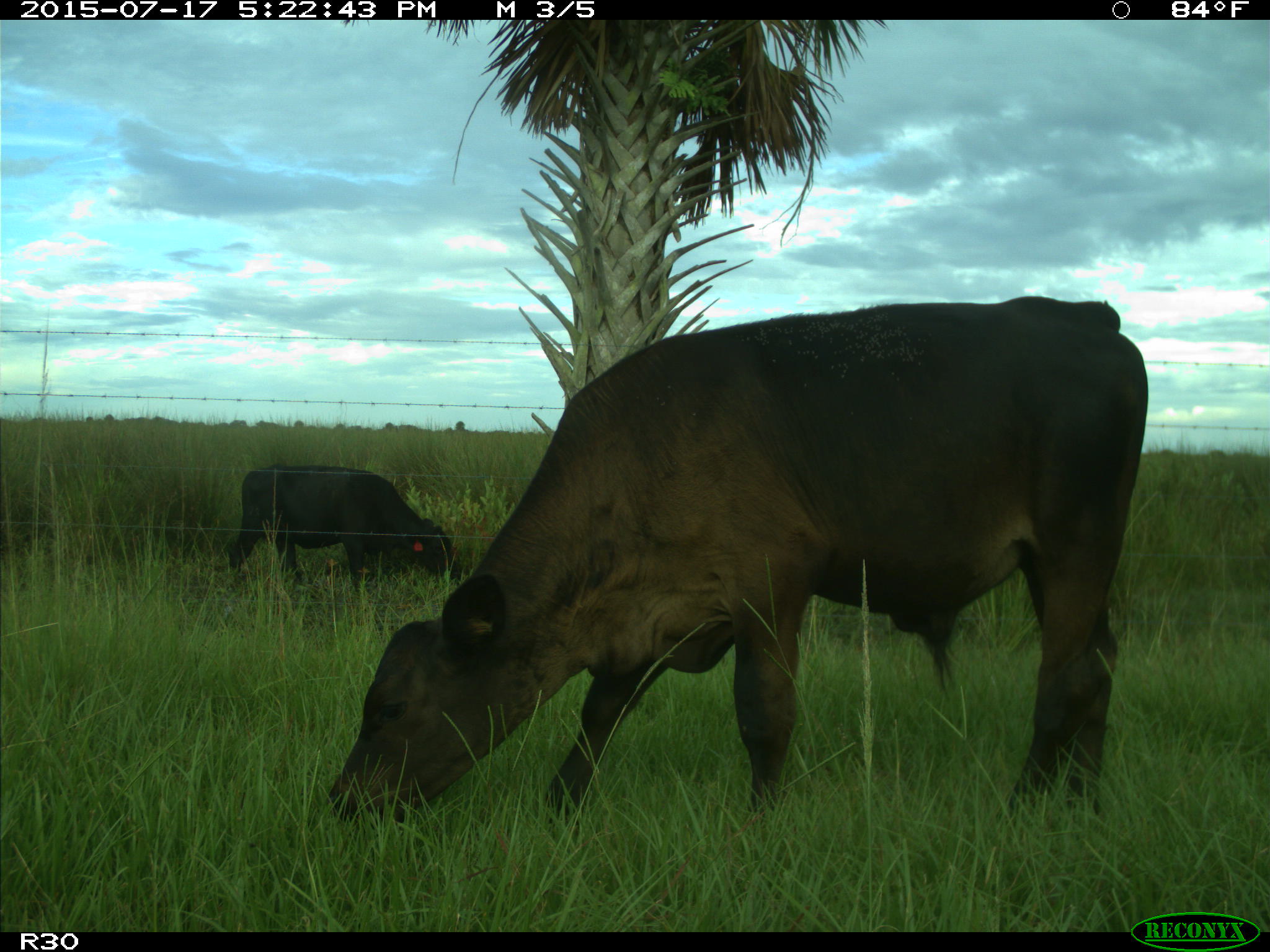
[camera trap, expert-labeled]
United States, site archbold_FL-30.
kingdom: Animalia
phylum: Chordata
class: Mammalia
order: Artiodactyla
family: Bovidae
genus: Bos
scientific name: Bos taurus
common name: domestic cow